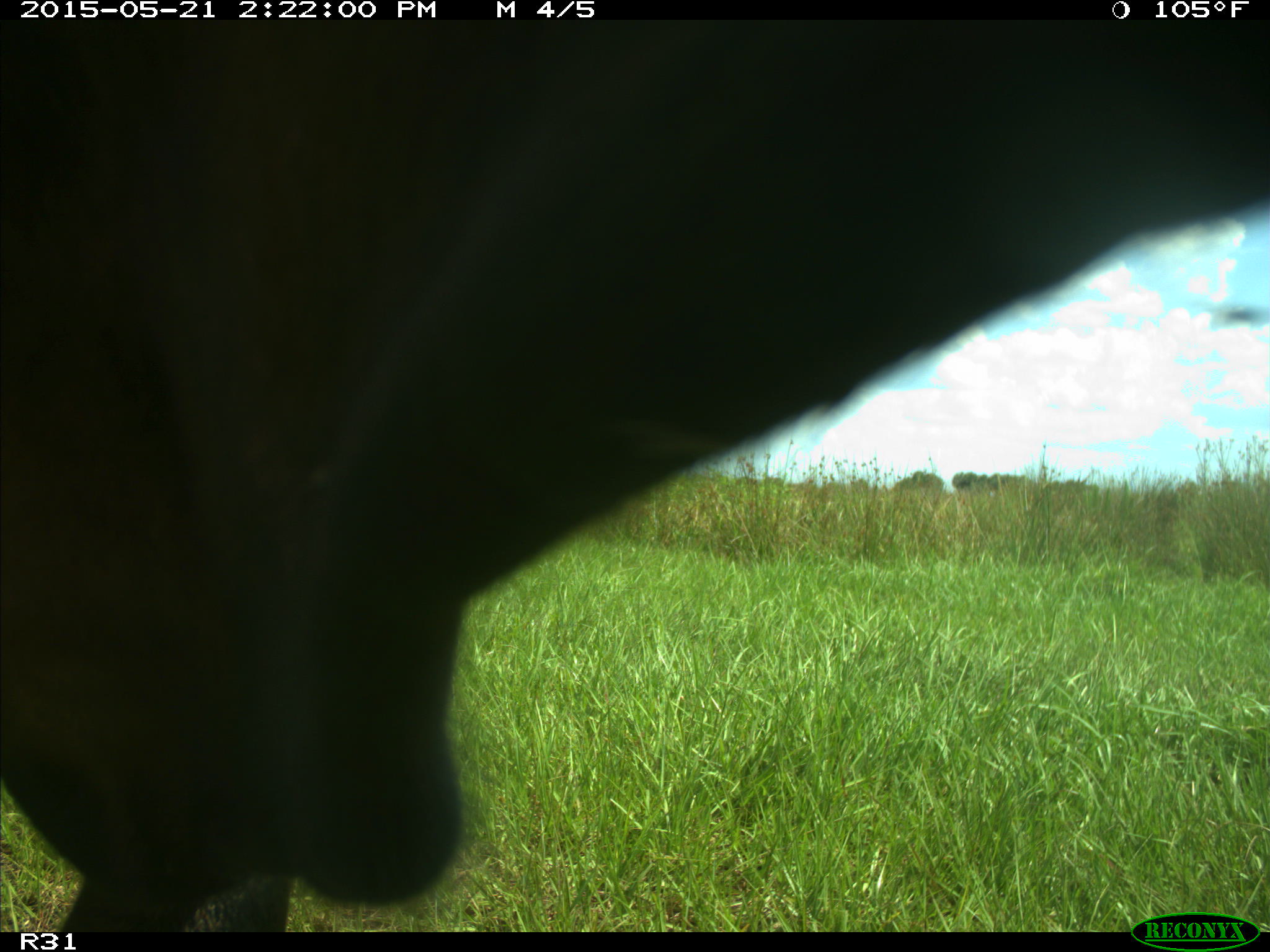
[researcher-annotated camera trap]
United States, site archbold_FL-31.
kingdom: Animalia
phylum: Chordata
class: Mammalia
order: Artiodactyla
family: Bovidae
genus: Bos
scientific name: Bos taurus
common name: domestic cow